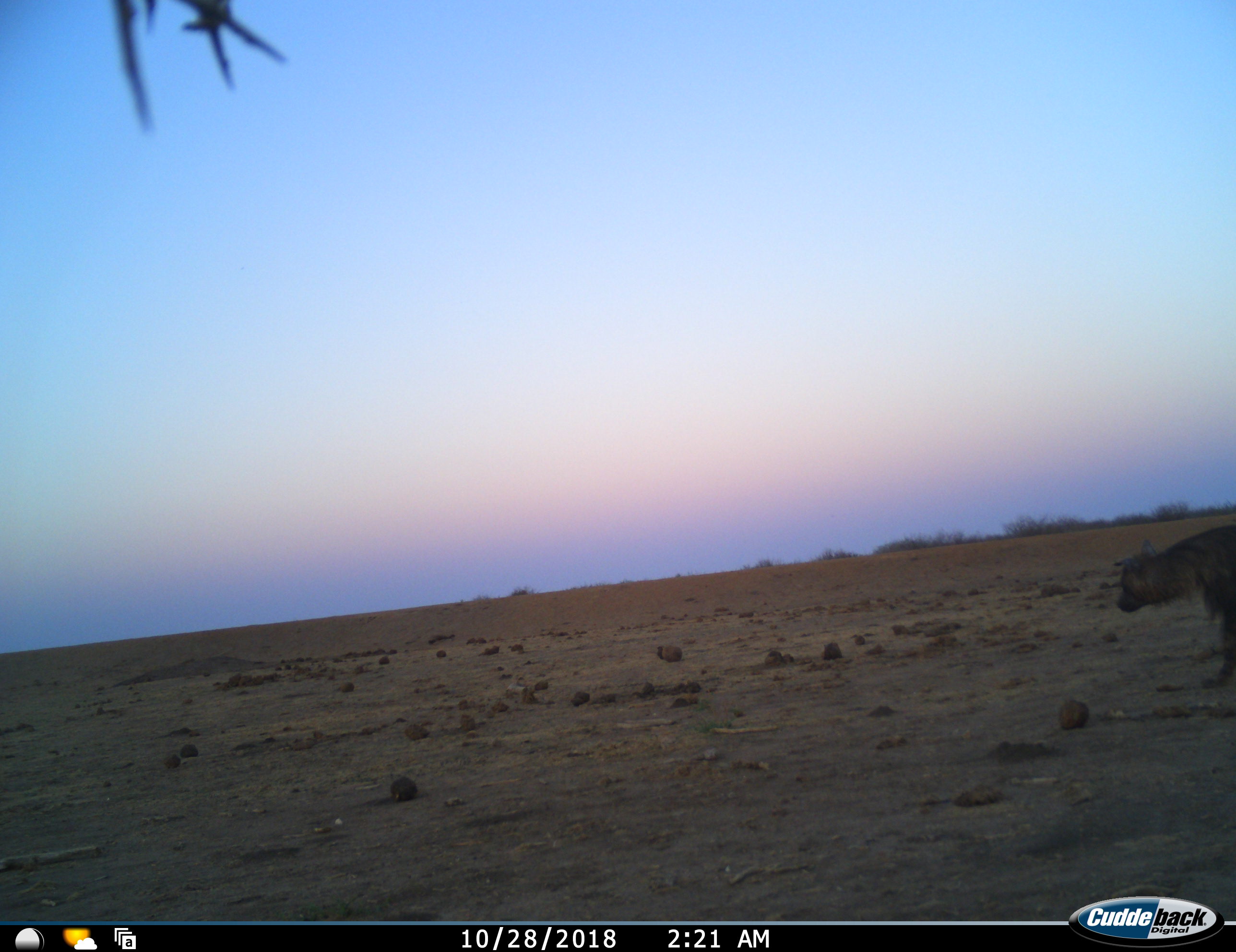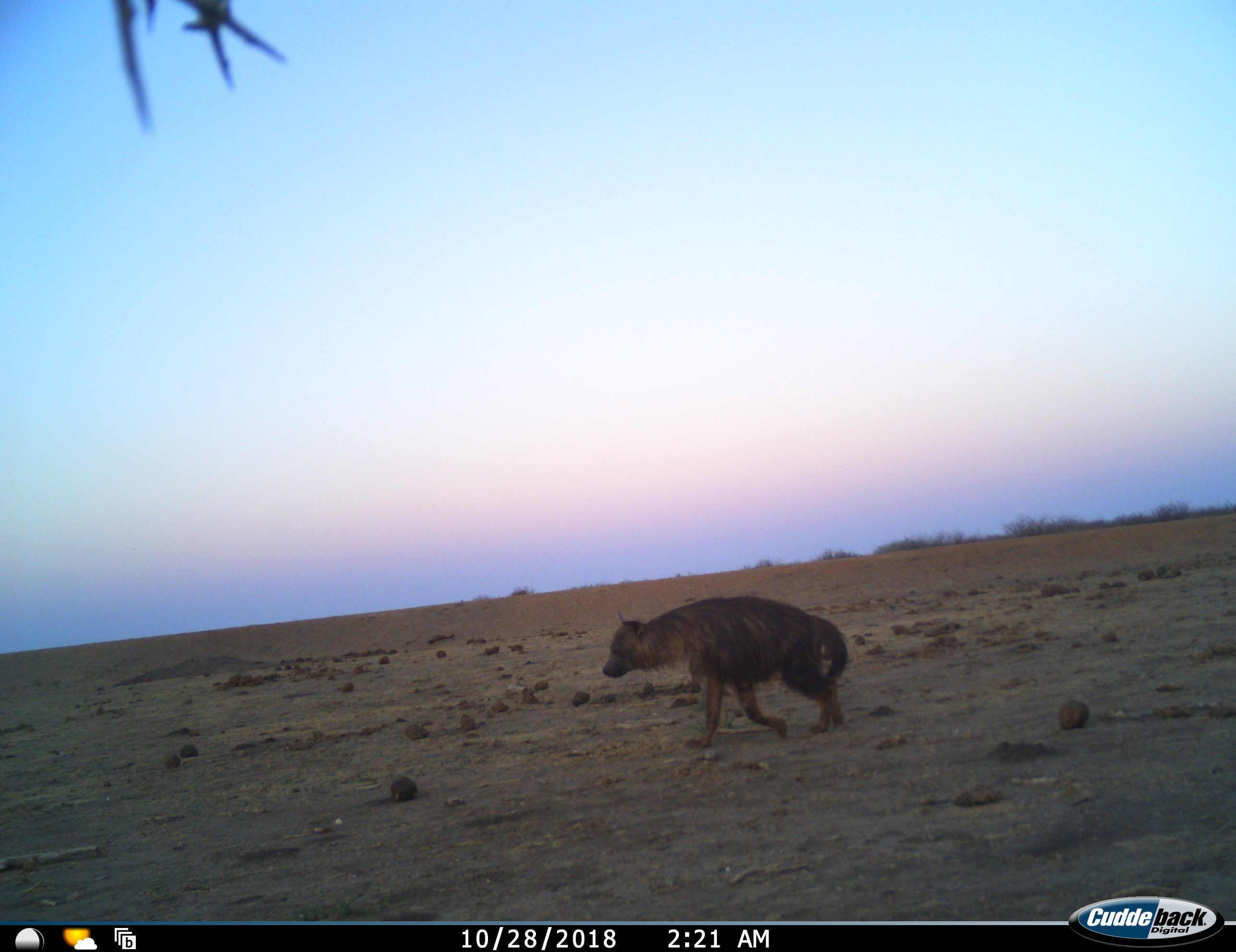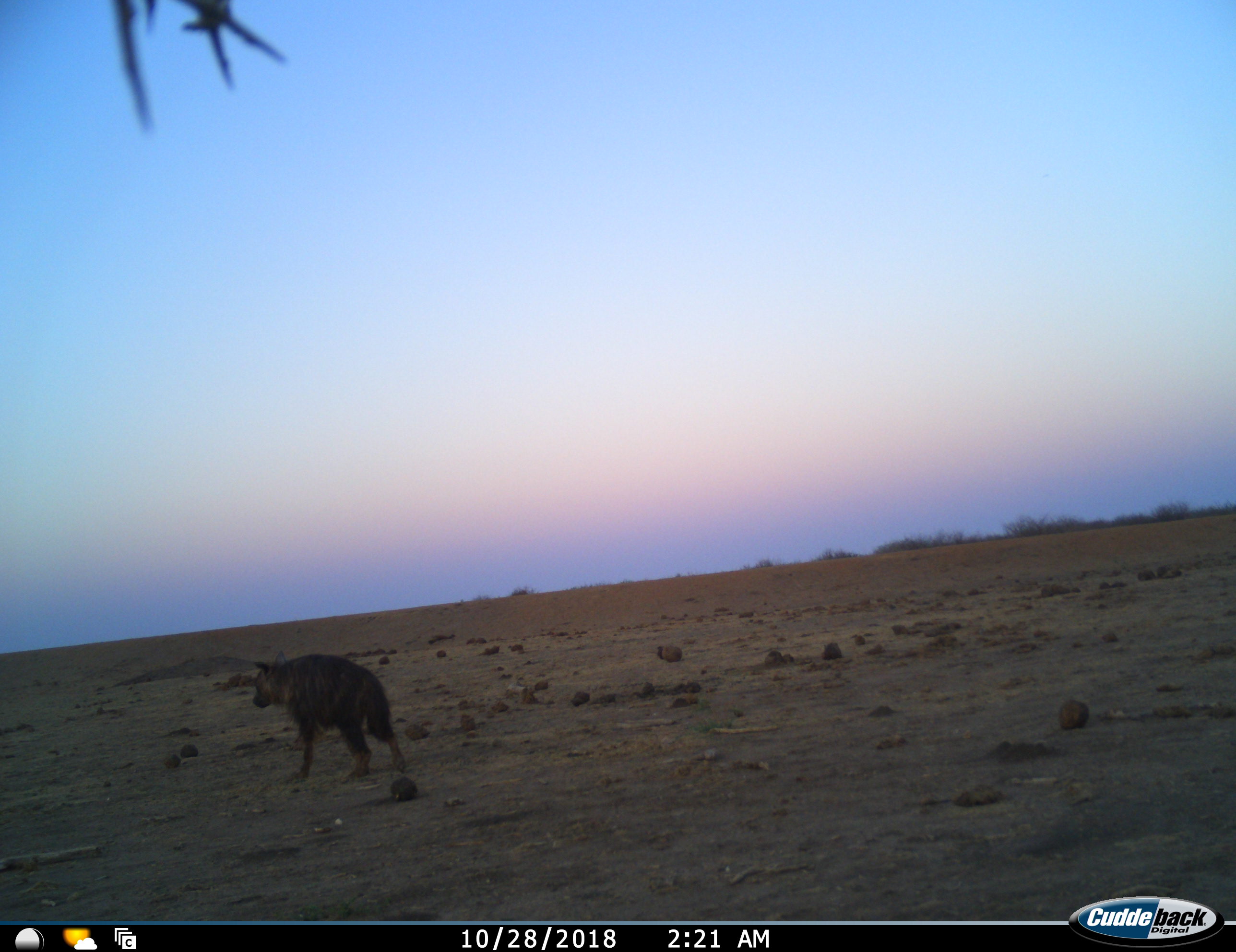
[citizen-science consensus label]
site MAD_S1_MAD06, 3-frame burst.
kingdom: Animalia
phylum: Chordata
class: Mammalia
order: Carnivora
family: Hyaenidae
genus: Parahyaena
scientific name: Parahyaena brunnea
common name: brown hyena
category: hyenabrown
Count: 1.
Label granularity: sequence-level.